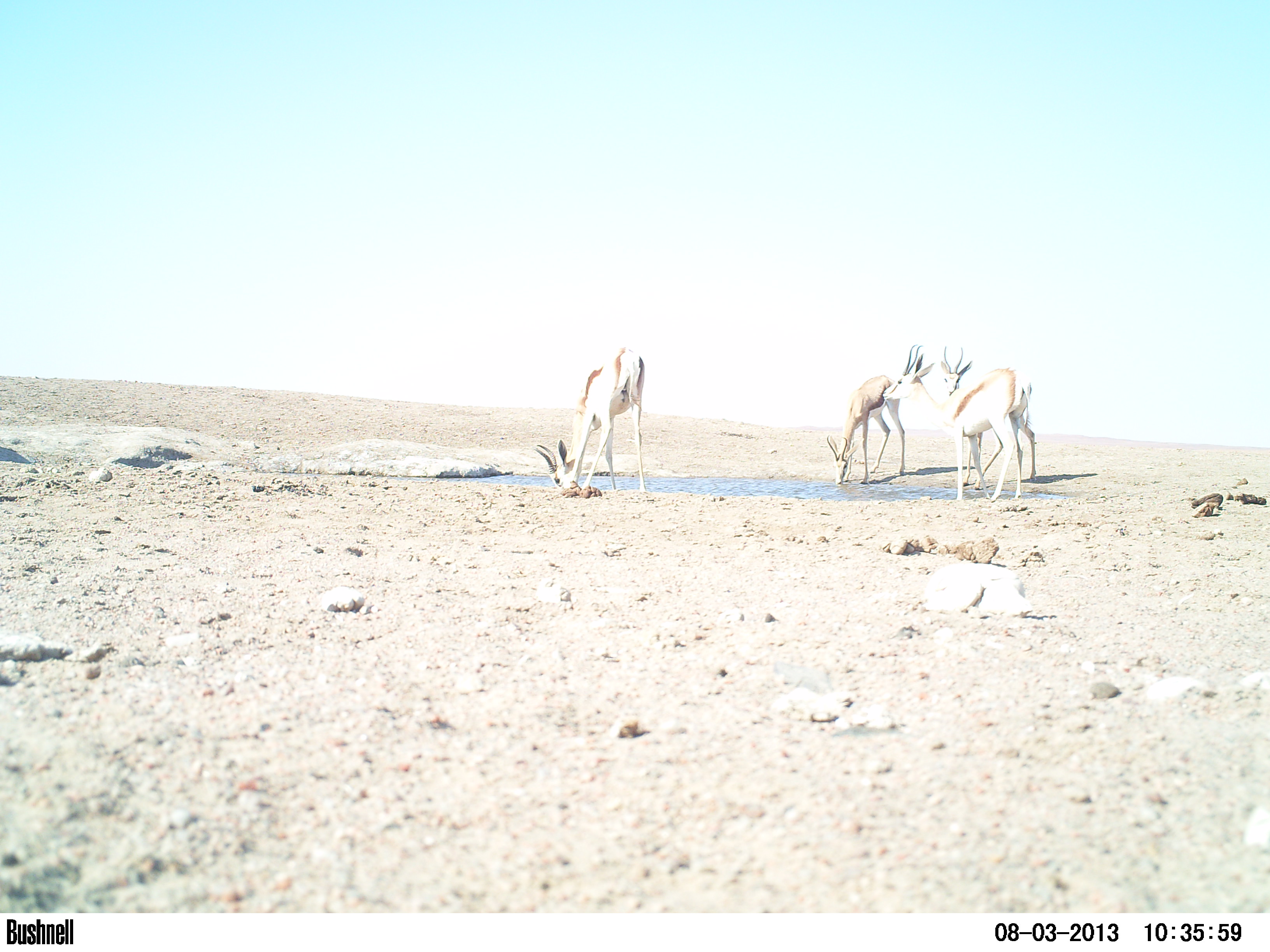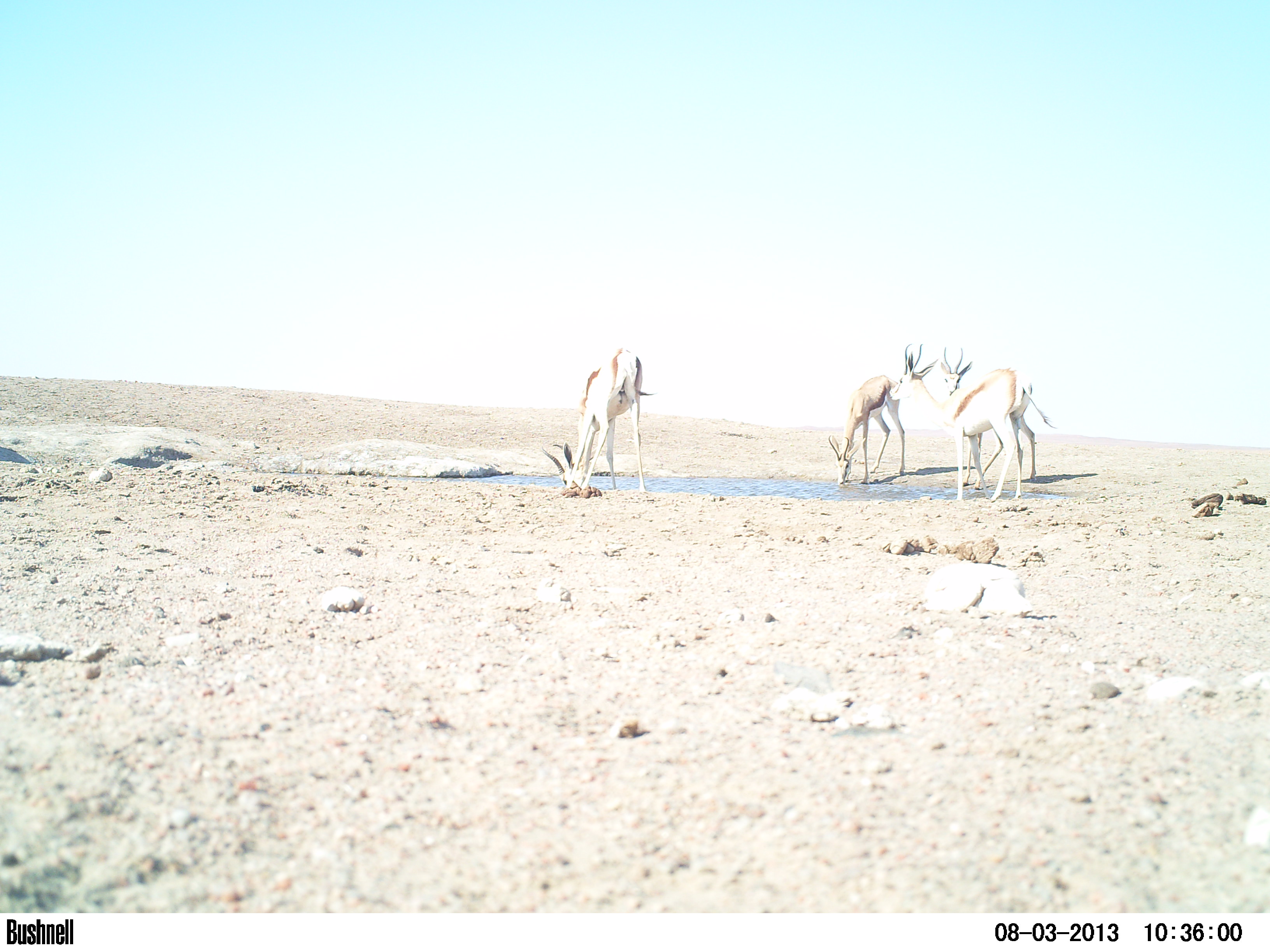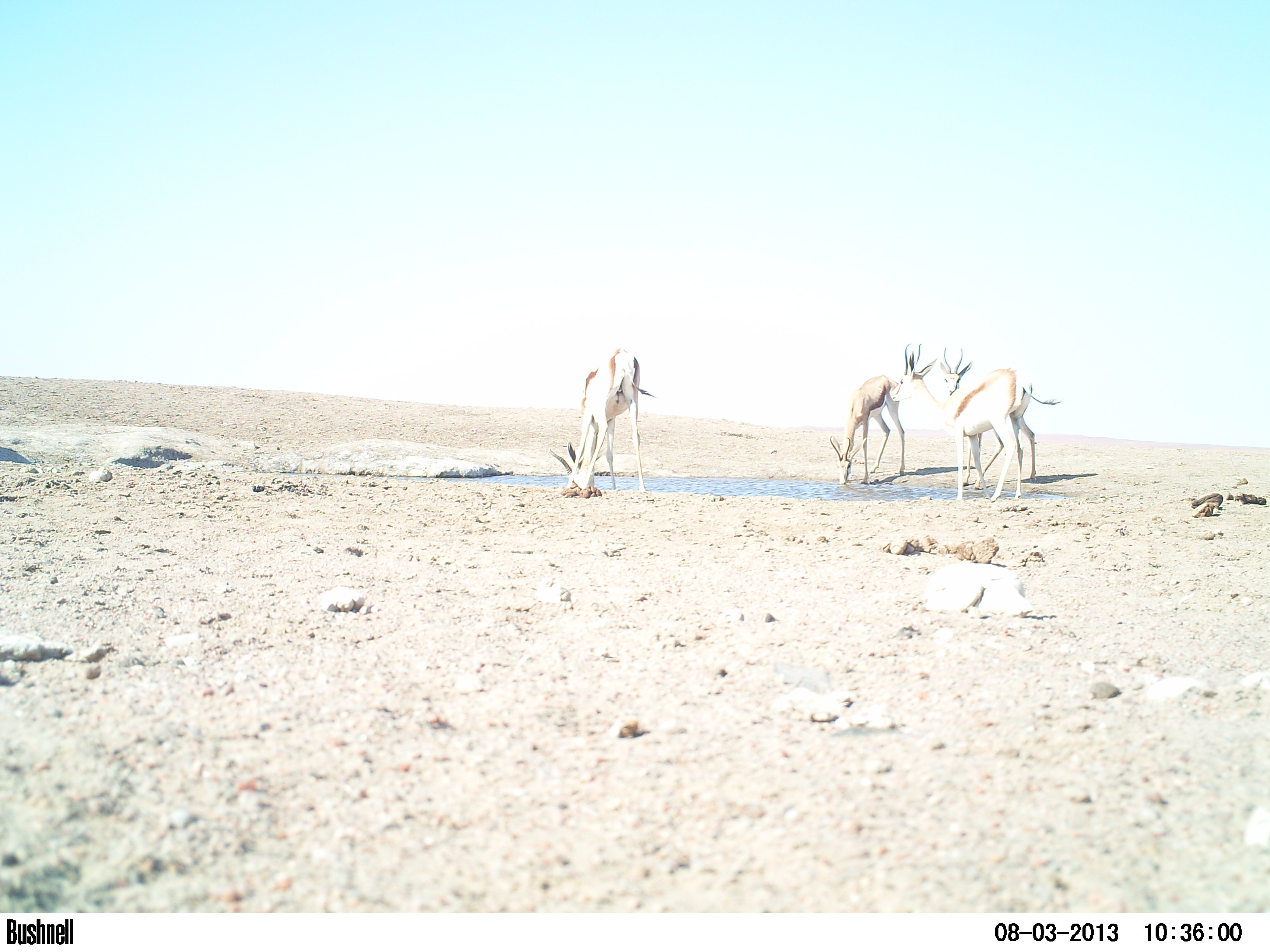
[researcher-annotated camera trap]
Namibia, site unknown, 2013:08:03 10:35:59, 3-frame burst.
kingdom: Animalia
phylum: Chordata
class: Mammalia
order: Artiodactyla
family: Bovidae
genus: Antidorcas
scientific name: Antidorcas marsupialis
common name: springbok